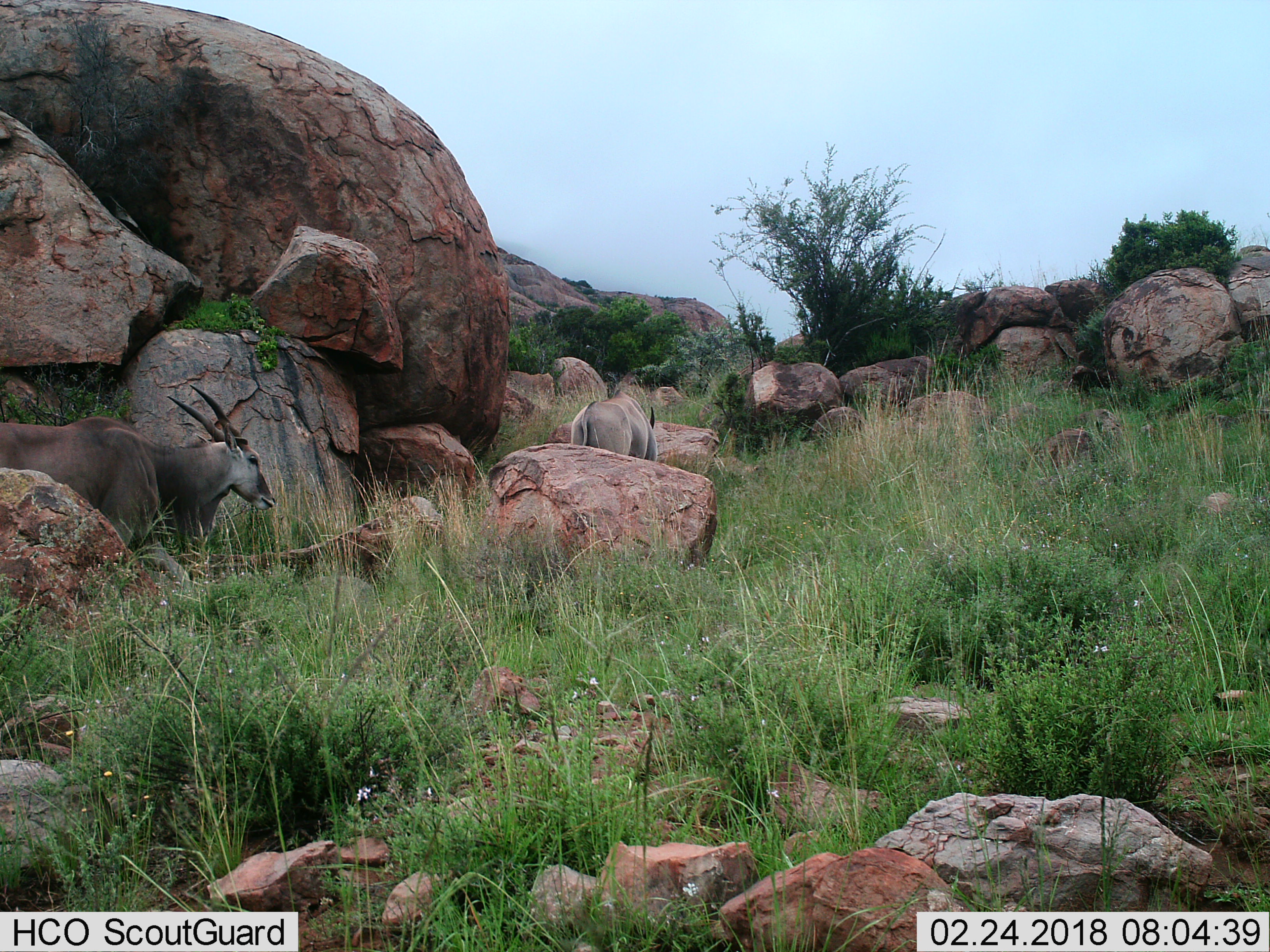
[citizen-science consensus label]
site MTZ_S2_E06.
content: unidentified animal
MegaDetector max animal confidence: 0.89